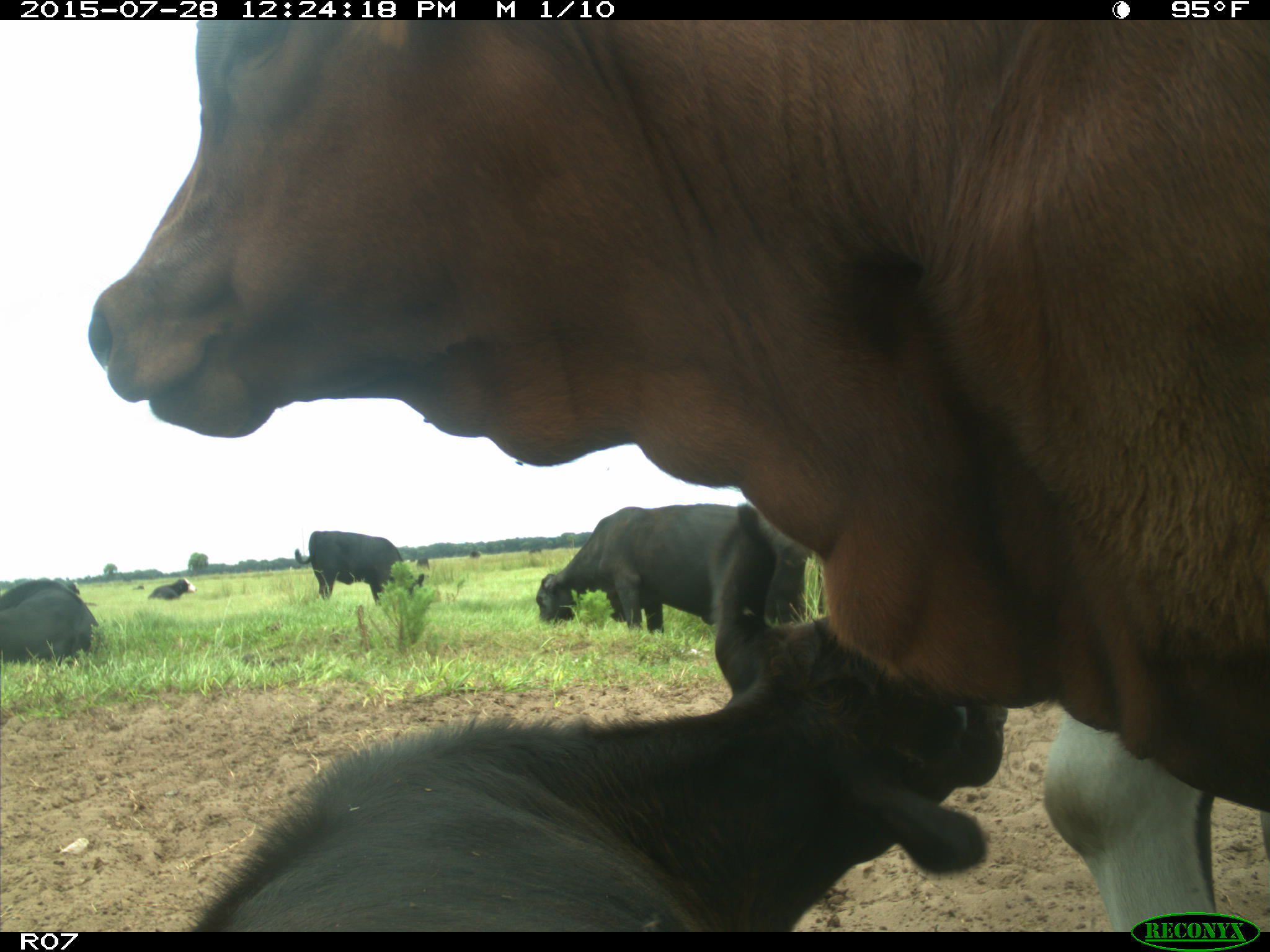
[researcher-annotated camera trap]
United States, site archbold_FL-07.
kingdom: Animalia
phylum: Chordata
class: Mammalia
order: Artiodactyla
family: Bovidae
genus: Bos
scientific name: Bos taurus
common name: domestic cow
Bos taurus (domestic cow).